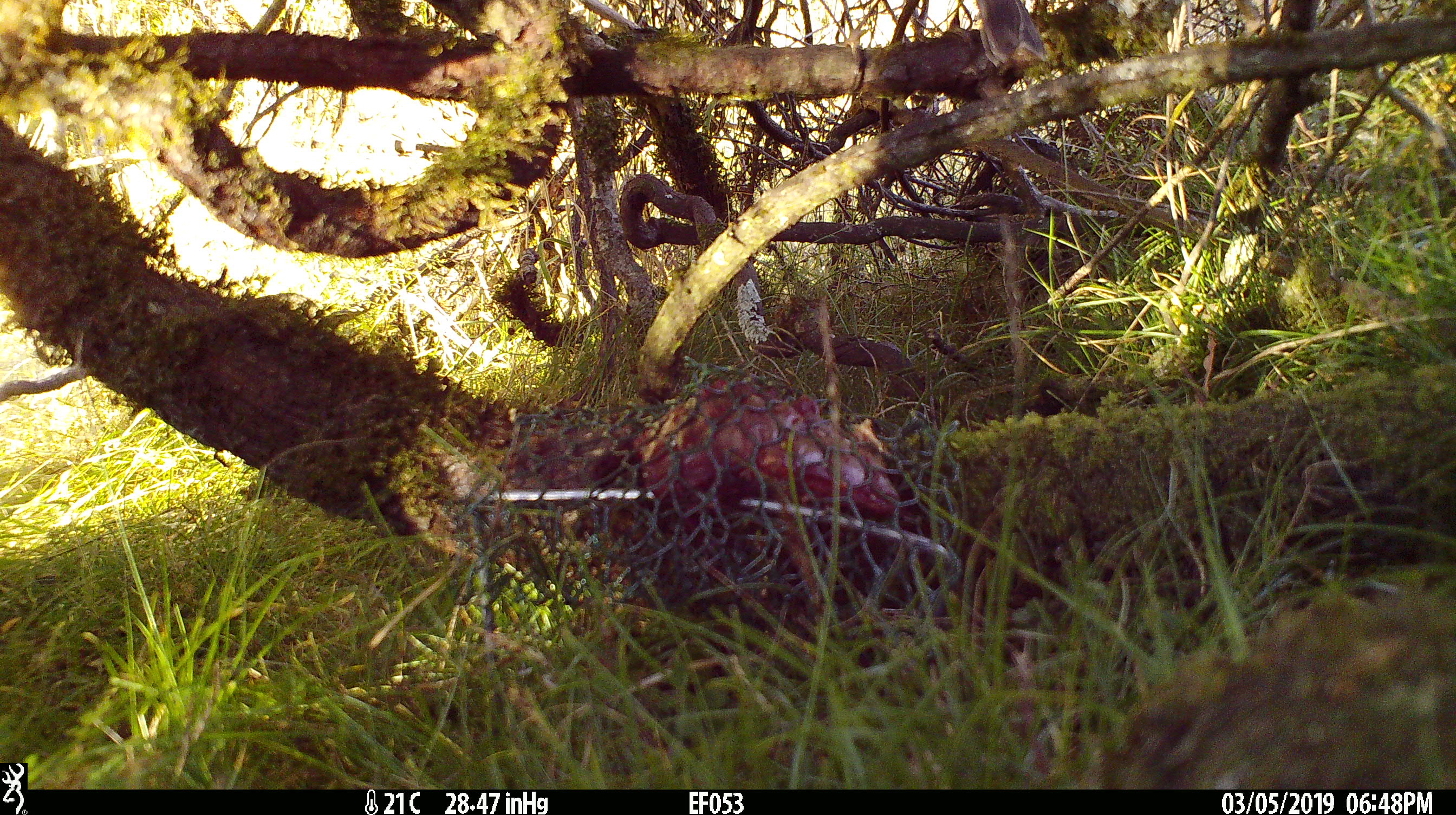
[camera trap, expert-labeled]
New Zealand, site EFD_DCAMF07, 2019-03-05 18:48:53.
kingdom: Animalia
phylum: Chordata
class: Aves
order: Passeriformes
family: Petroicidae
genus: Petroica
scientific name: Petroica australis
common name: new zealand robin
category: robin